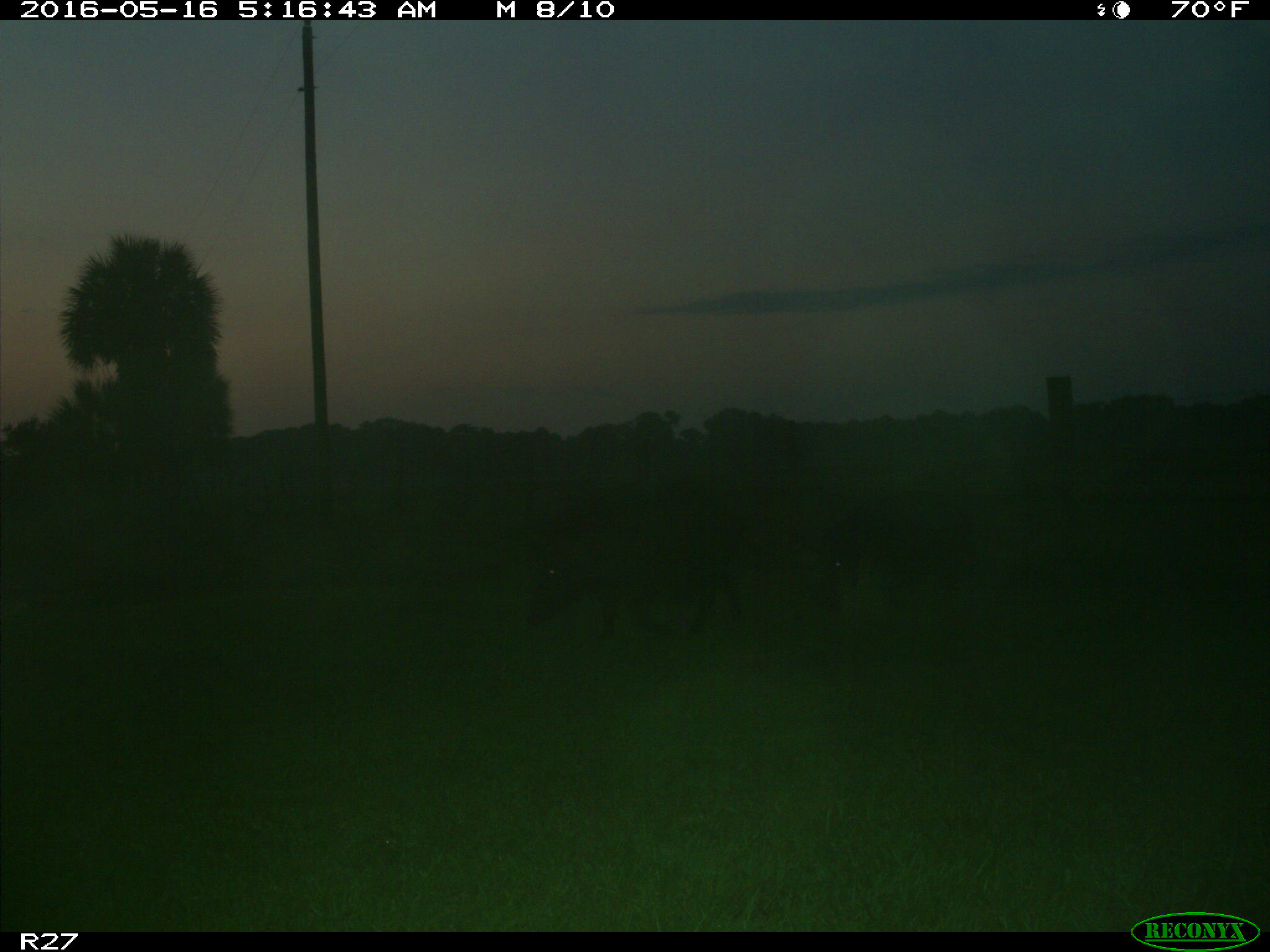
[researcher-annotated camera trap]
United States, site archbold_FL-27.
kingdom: Animalia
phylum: Chordata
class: Mammalia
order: Artiodactyla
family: Suidae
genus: Sus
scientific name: Sus scrofa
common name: wild boar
Sus scrofa (wild boar).